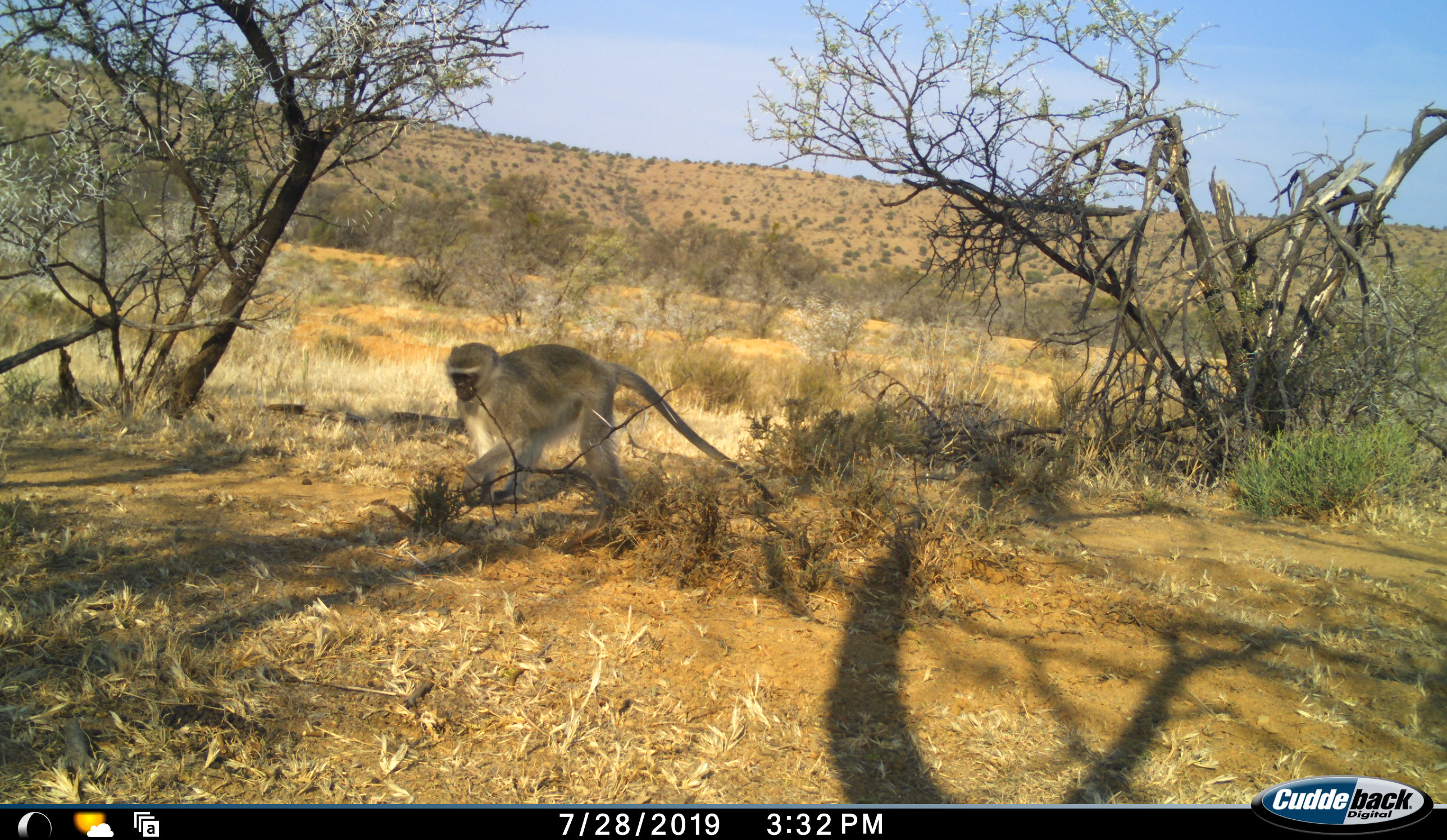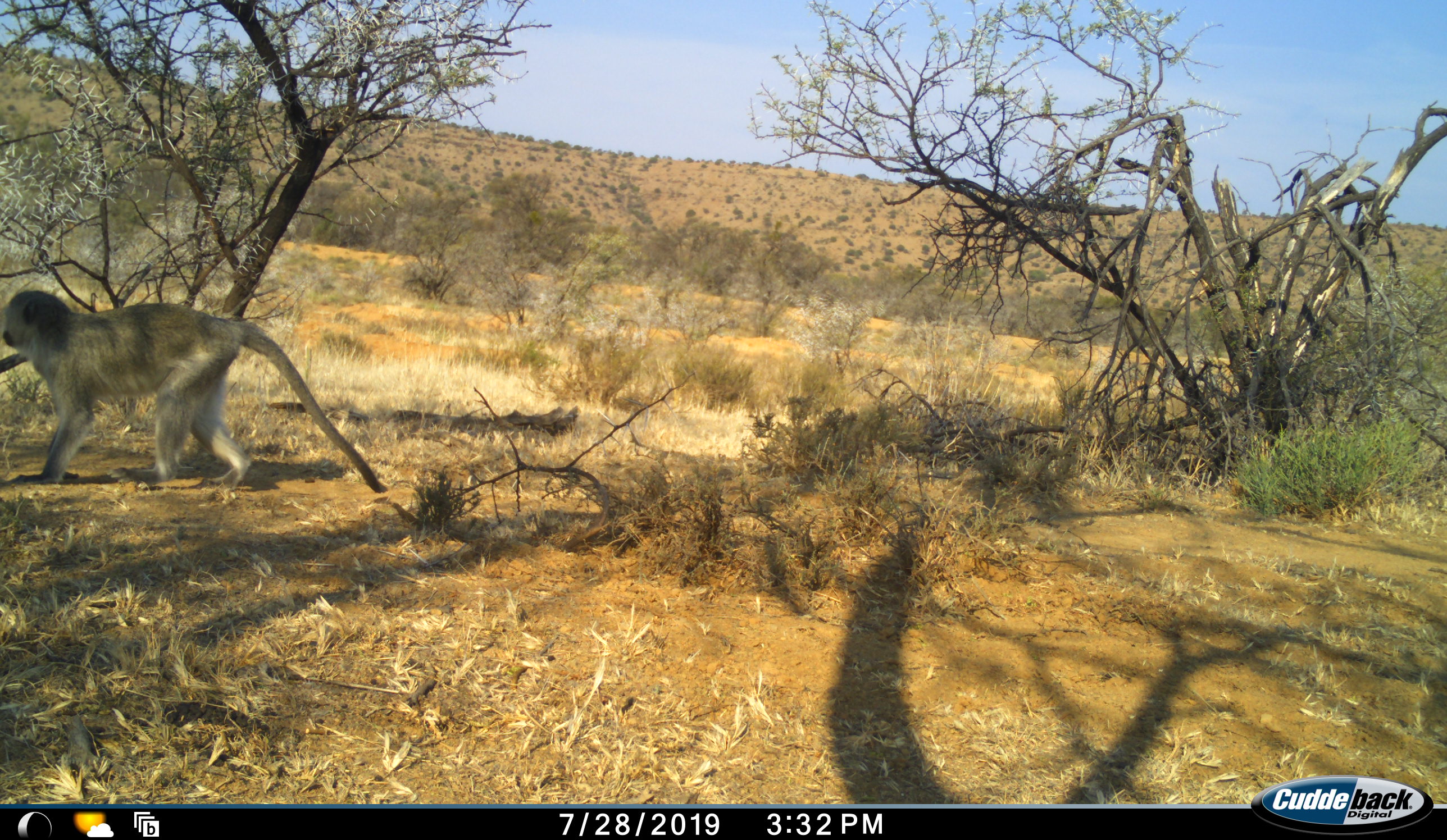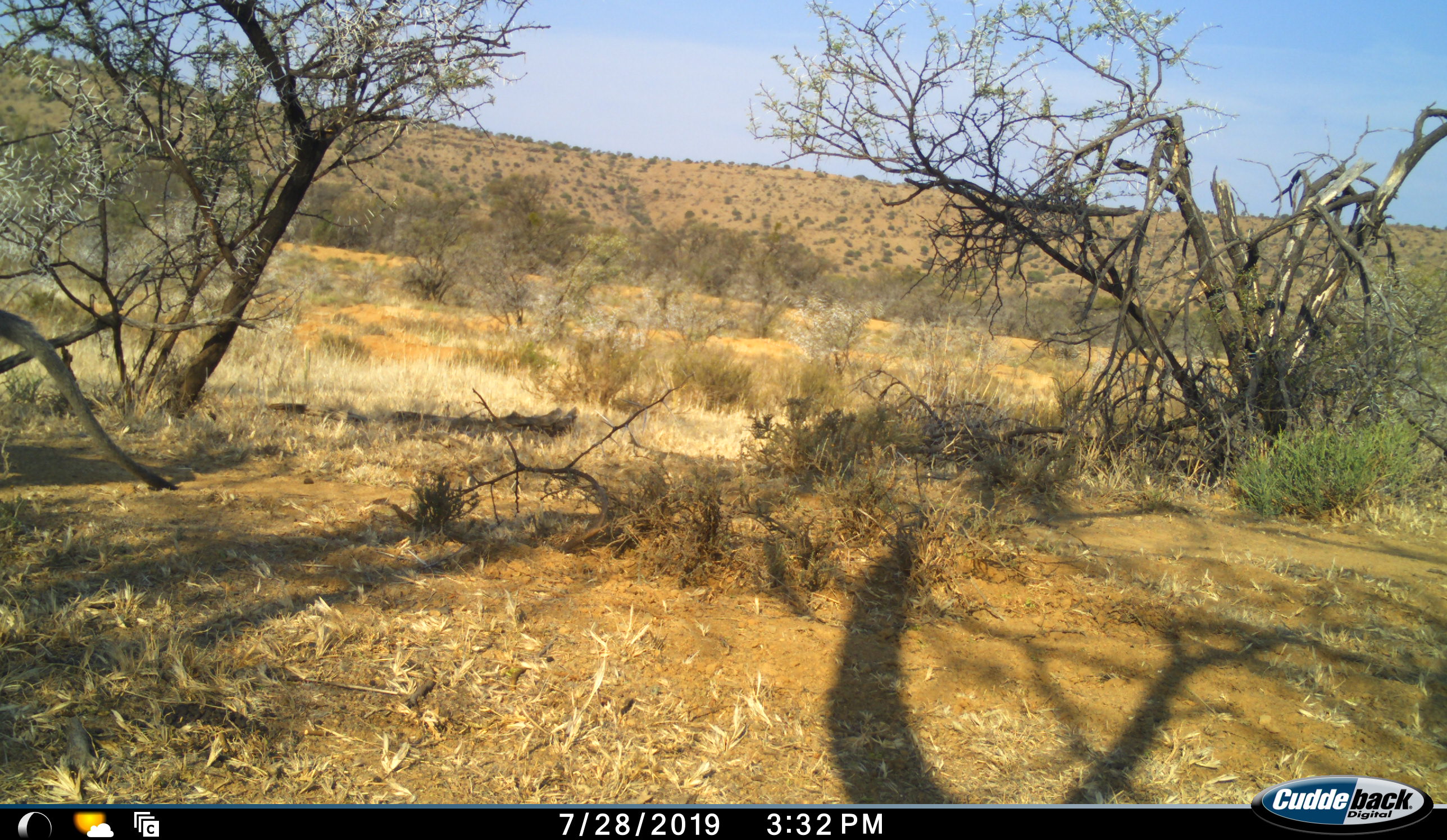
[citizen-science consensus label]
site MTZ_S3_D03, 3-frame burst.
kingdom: Animalia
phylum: Chordata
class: Mammalia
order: Primates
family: Cercopithecidae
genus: Chlorocebus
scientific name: Chlorocebus pygerythrus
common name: vervet monkey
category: monkeyvervet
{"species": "monkeyvervet (vervet monkey) (Chlorocebus pygerythrus)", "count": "1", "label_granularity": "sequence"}